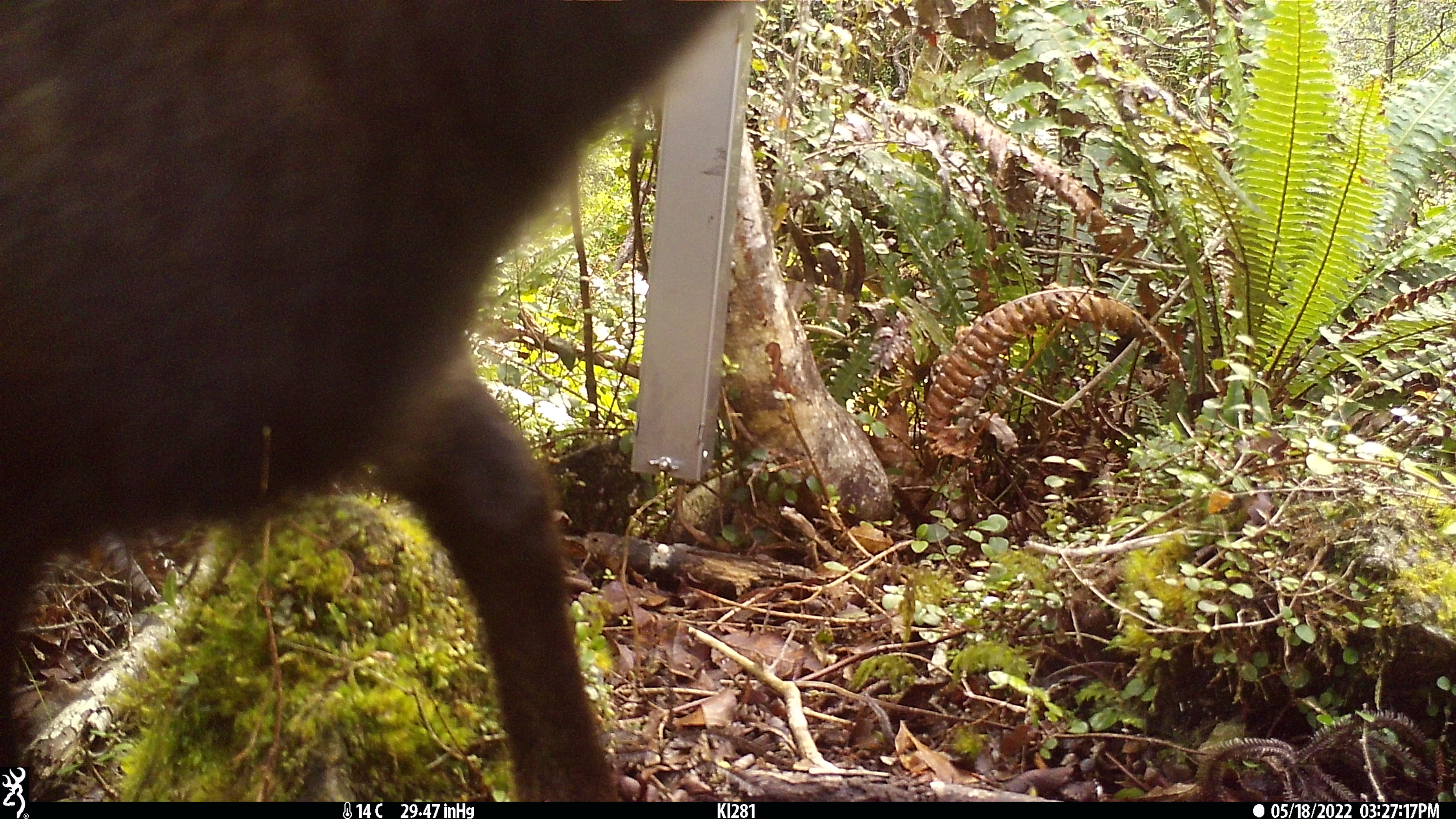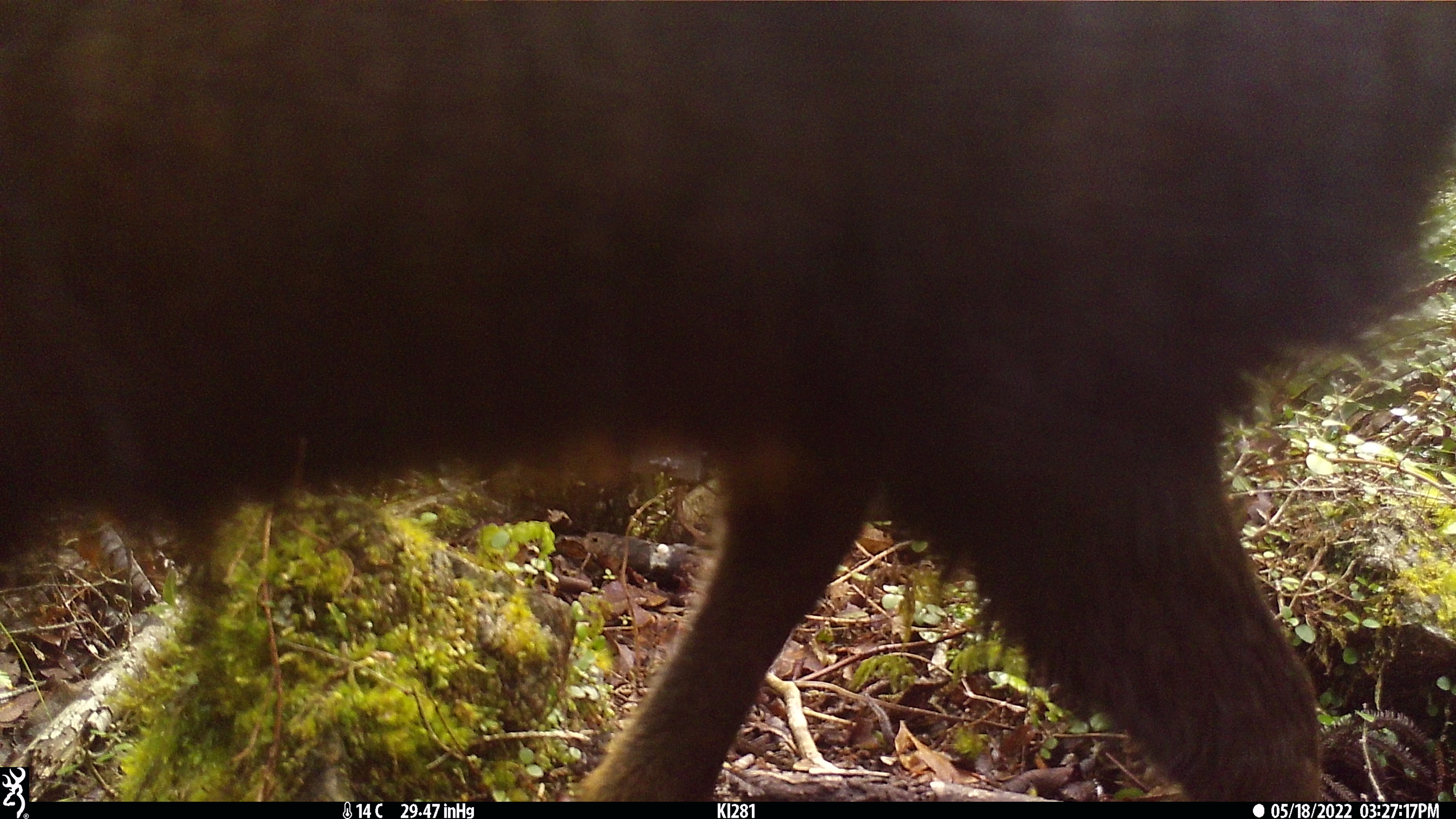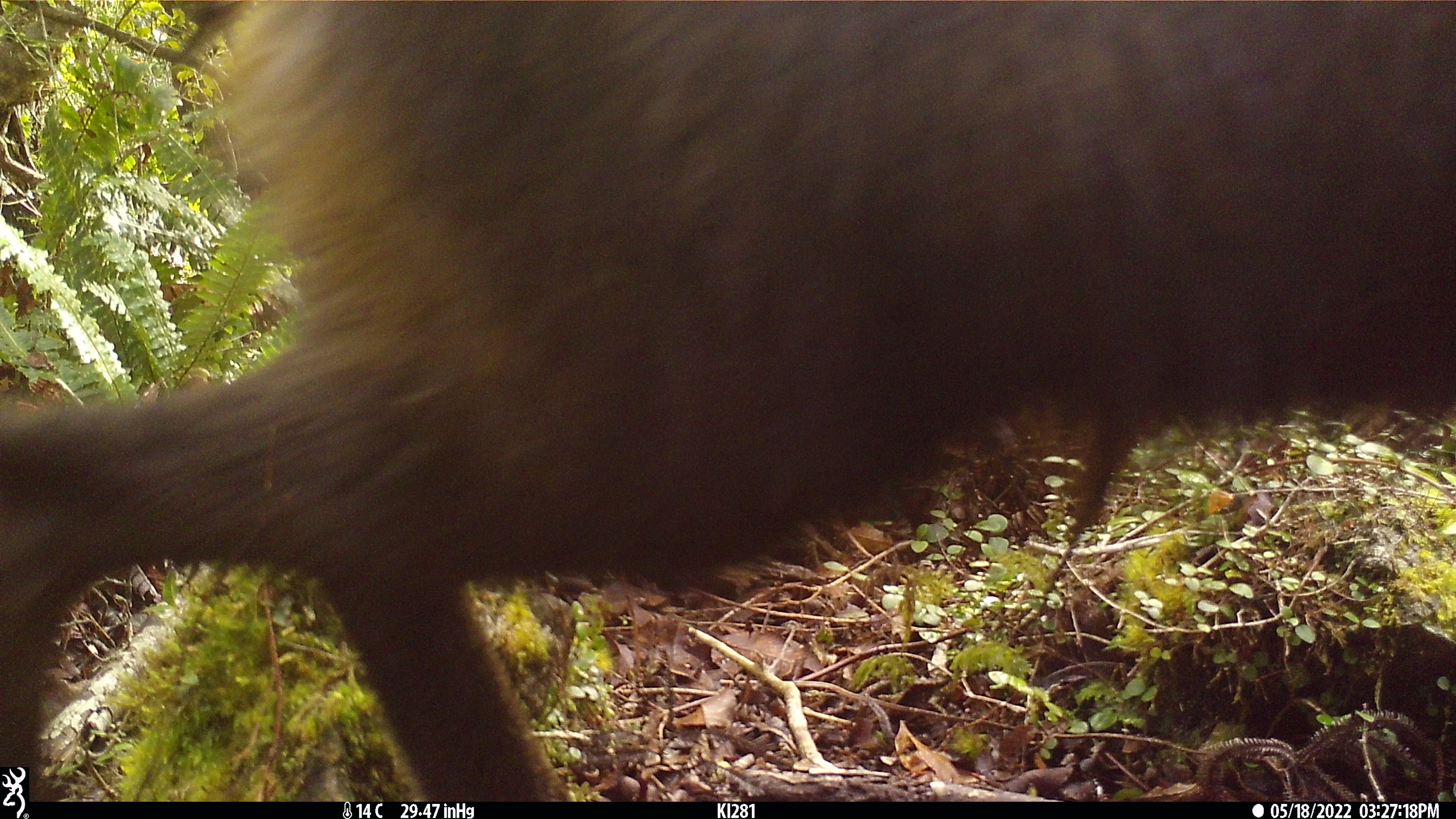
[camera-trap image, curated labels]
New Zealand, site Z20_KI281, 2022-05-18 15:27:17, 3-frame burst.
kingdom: Animalia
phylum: Chordata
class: Mammalia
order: Artiodactyla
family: Bovidae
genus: Rupicapra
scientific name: Rupicapra rupicapra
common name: alpine chamois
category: chamois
Chamois (alpine chamois) (Rupicapra rupicapra).